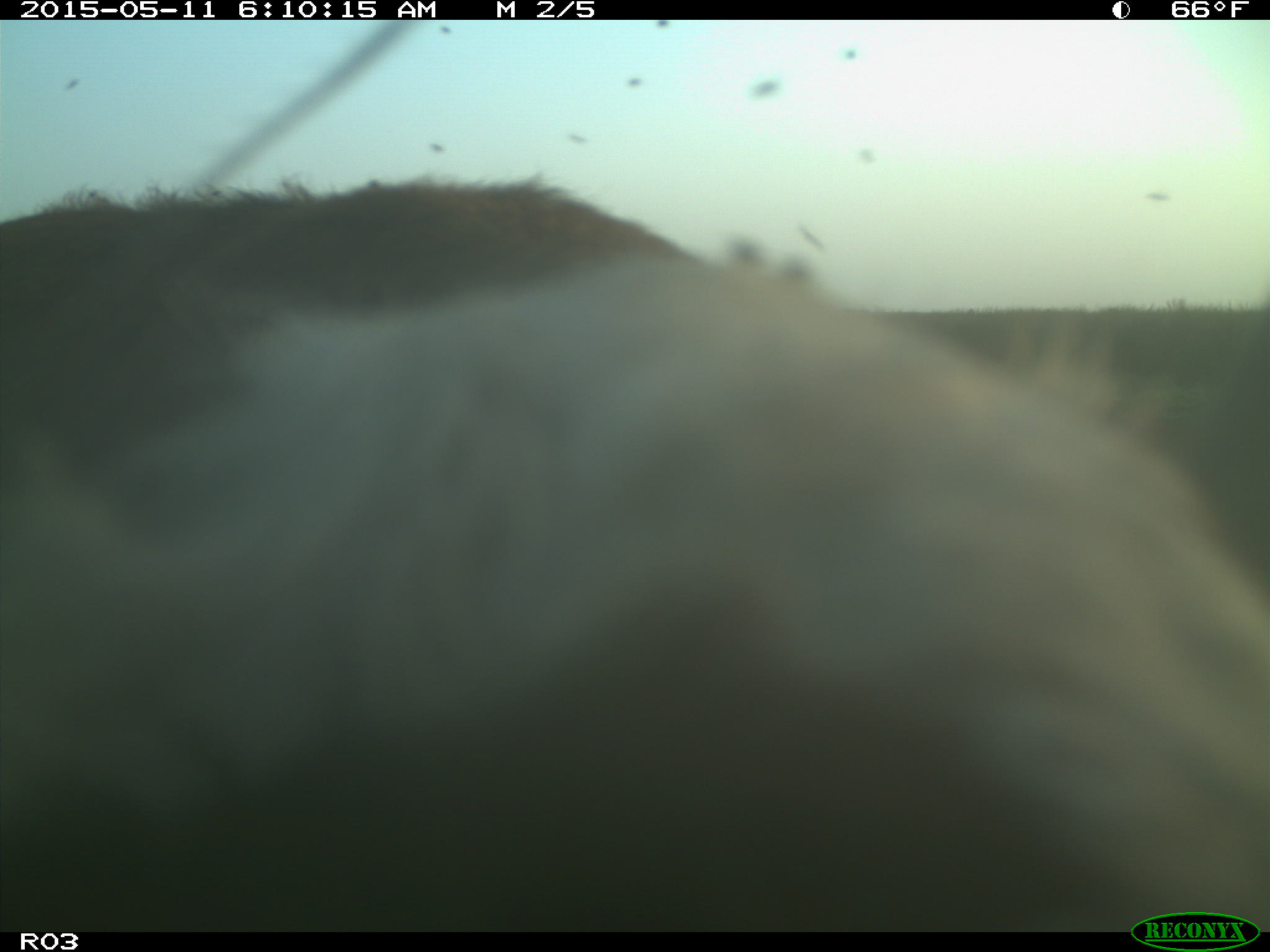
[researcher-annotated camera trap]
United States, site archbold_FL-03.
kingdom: Animalia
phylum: Chordata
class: Mammalia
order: Artiodactyla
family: Bovidae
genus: Bos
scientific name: Bos taurus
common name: domestic cow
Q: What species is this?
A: Bos taurus (domestic cow).